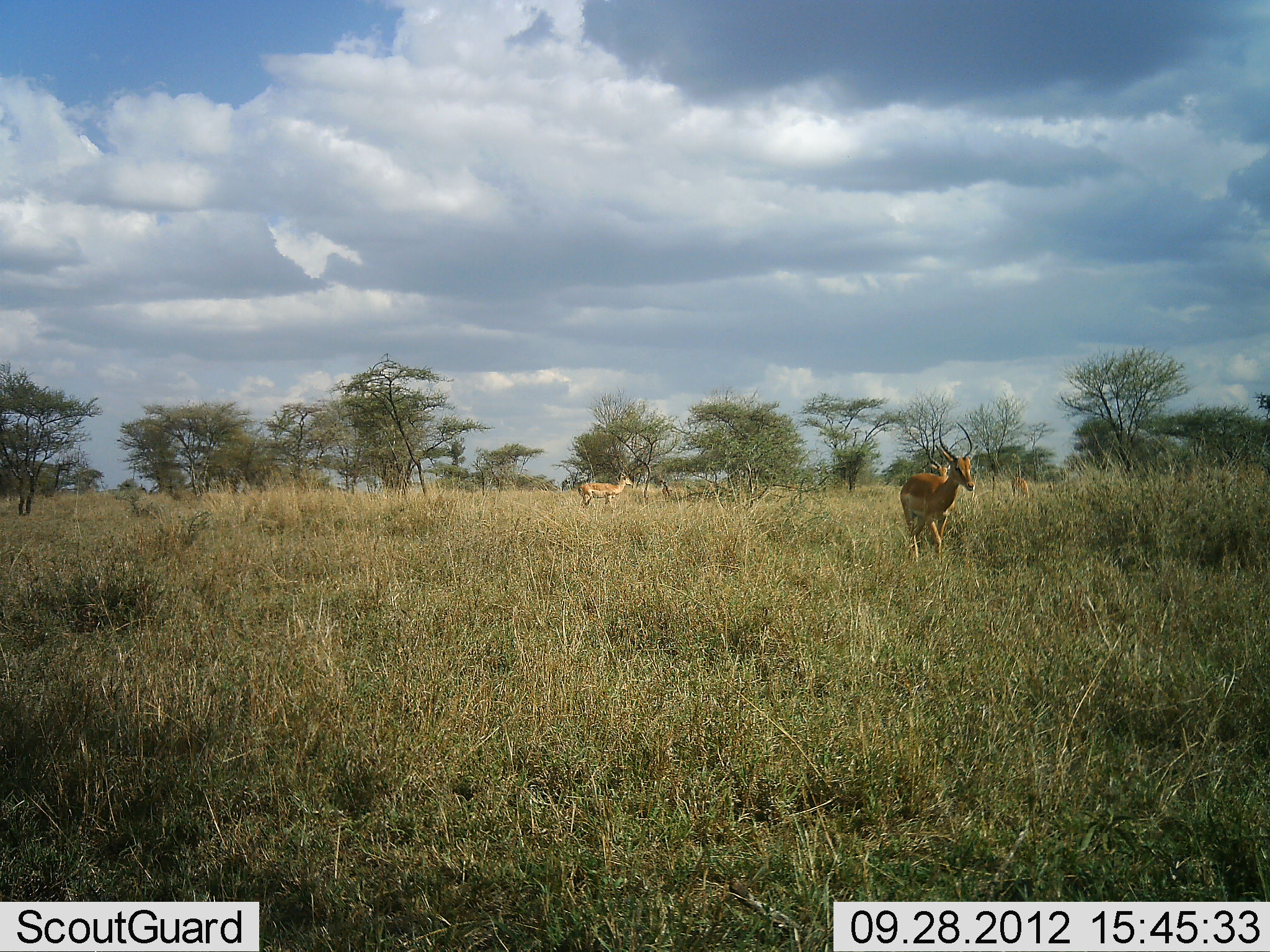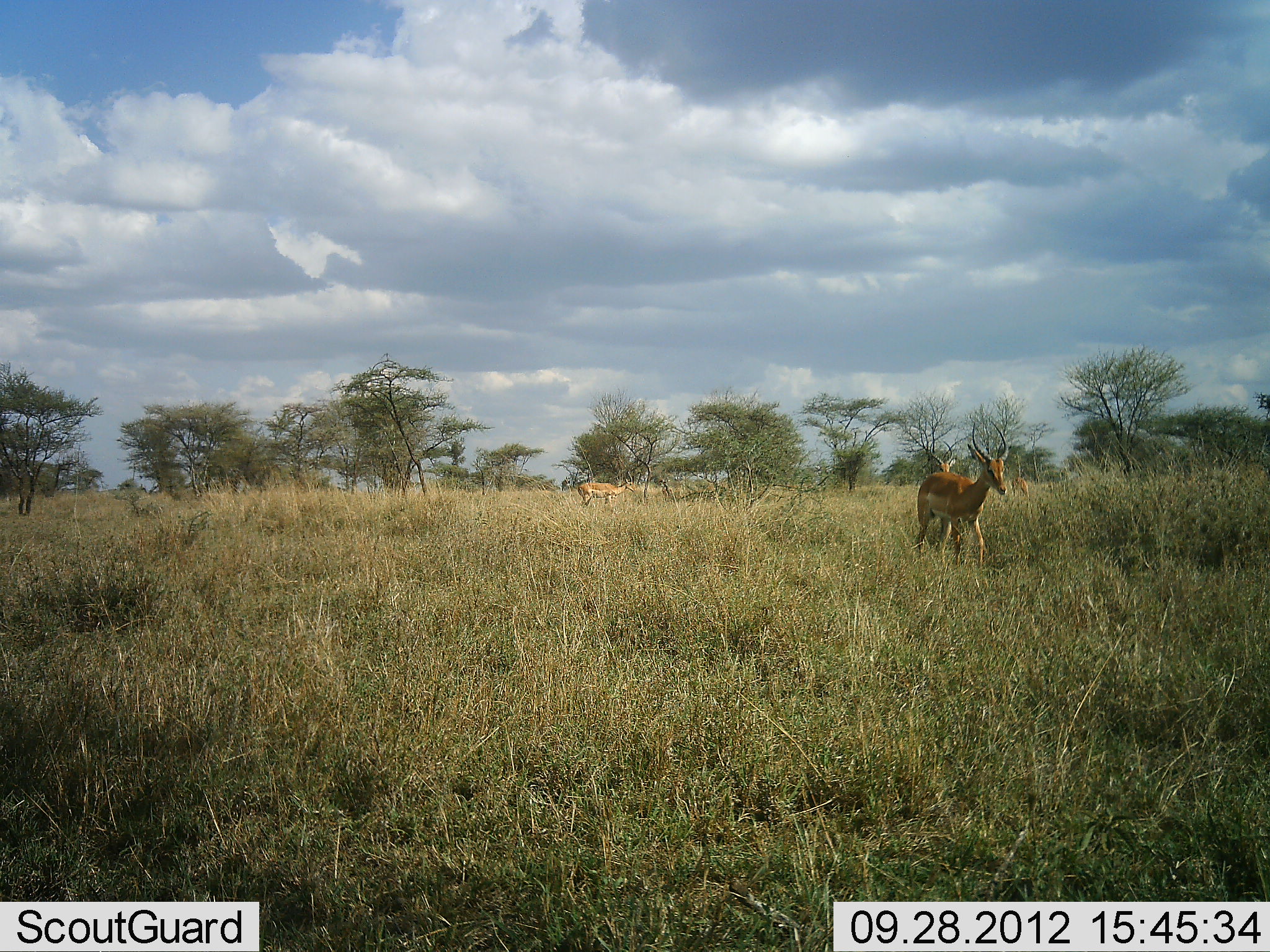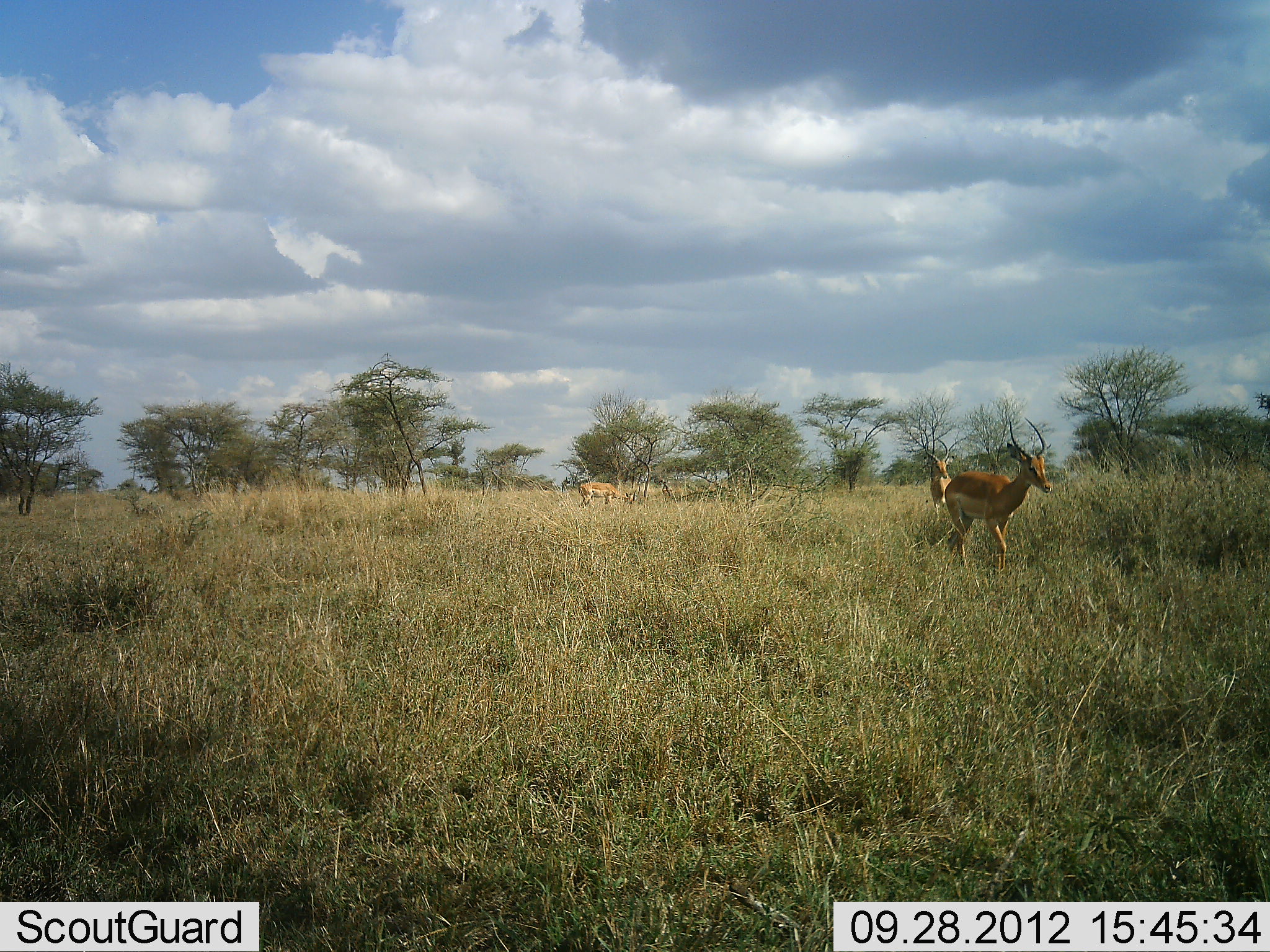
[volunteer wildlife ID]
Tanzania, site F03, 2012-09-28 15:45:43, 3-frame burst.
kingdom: Animalia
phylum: Chordata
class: Mammalia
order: Artiodactyla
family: Bovidae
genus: Aepyceros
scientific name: Aepyceros melampus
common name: impala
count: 3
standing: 50%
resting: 0%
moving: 100%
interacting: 0%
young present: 0%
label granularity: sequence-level